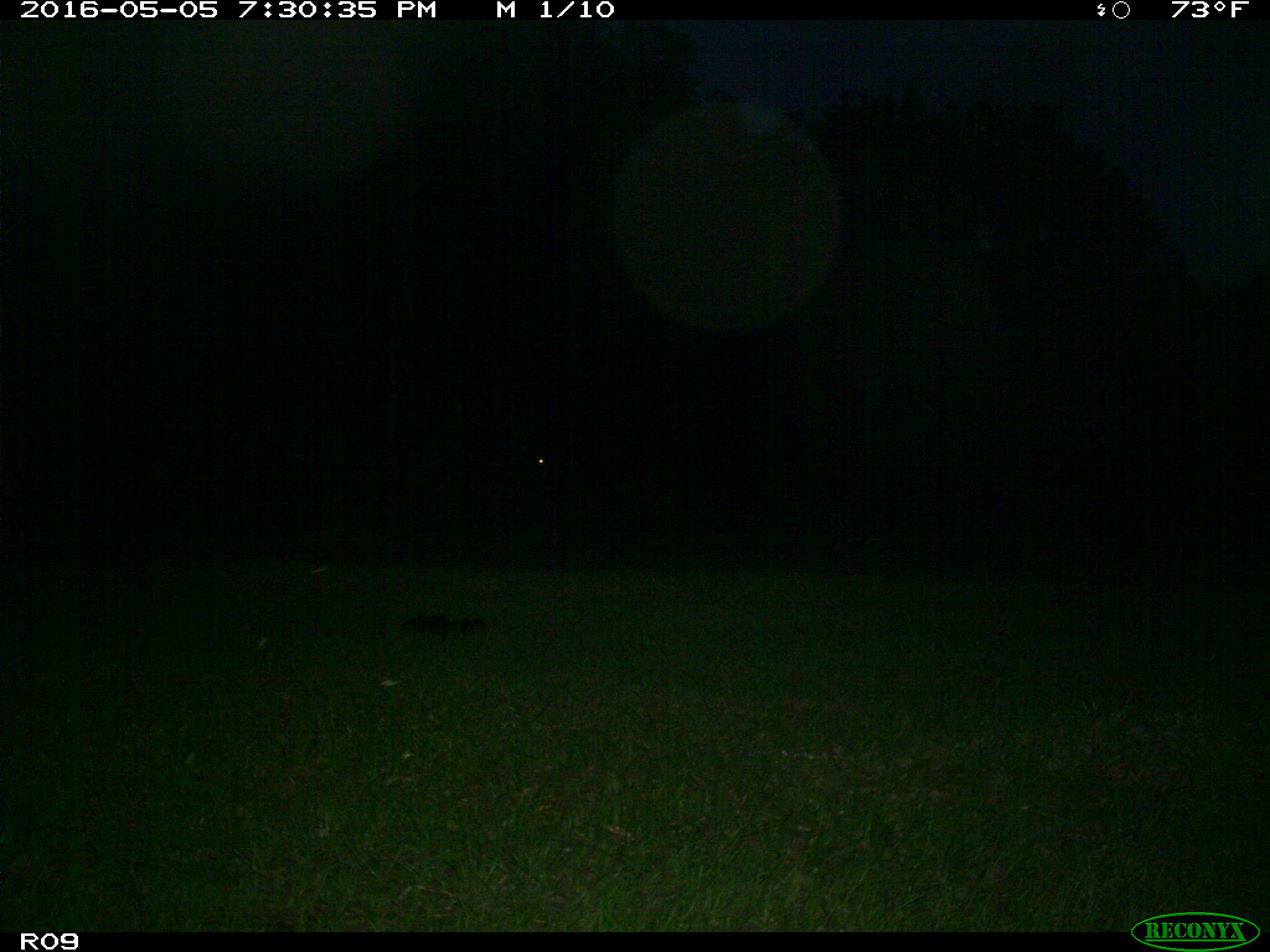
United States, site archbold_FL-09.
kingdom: Animalia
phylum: Chordata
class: Mammalia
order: Artiodactyla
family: Bovidae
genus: Bos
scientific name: Bos taurus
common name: domestic cow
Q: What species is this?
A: Bos taurus (domestic cow).